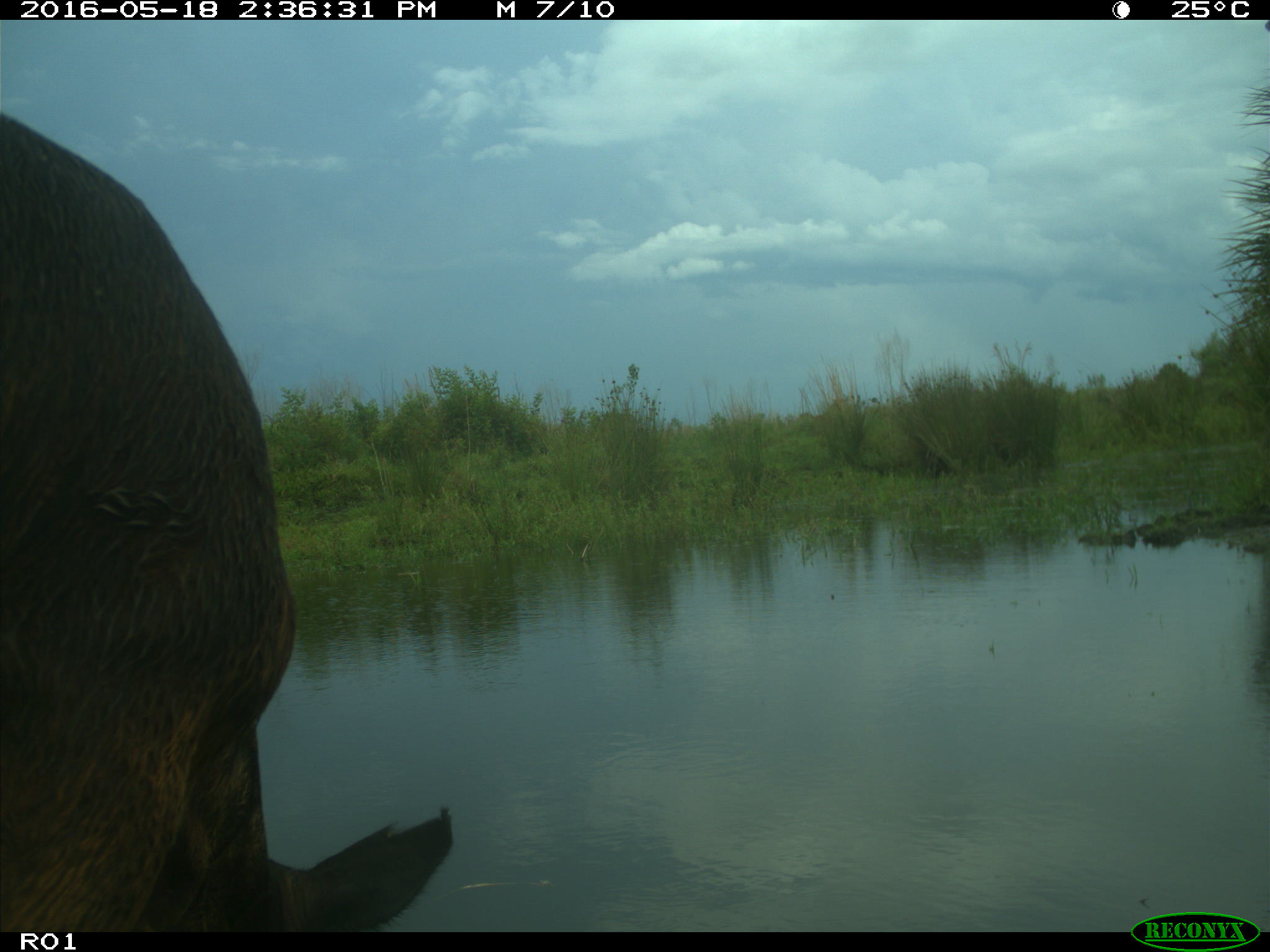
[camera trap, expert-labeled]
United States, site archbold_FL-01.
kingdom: Animalia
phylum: Chordata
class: Mammalia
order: Artiodactyla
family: Bovidae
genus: Bos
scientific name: Bos taurus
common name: domestic cow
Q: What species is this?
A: Bos taurus (domestic cow).